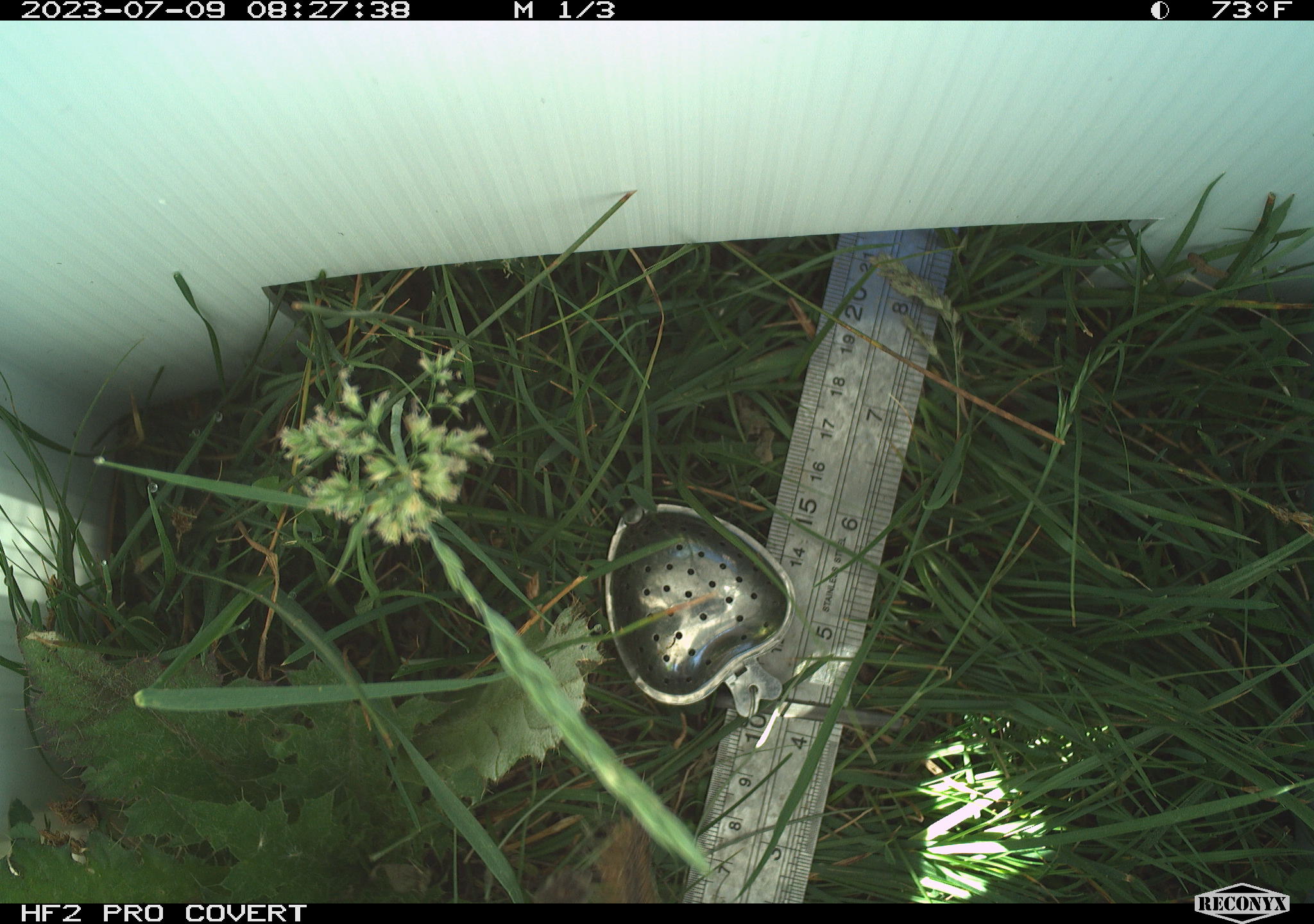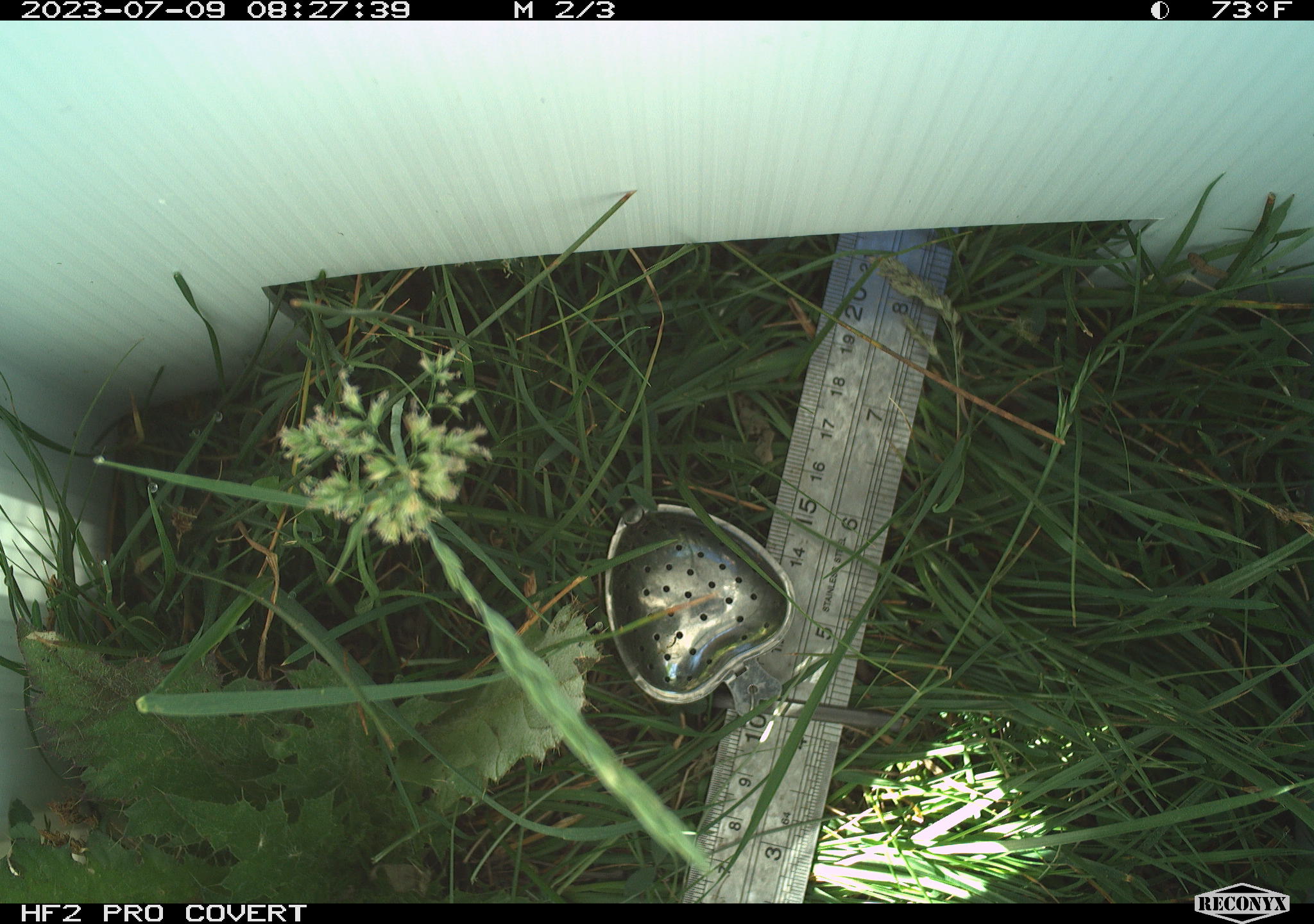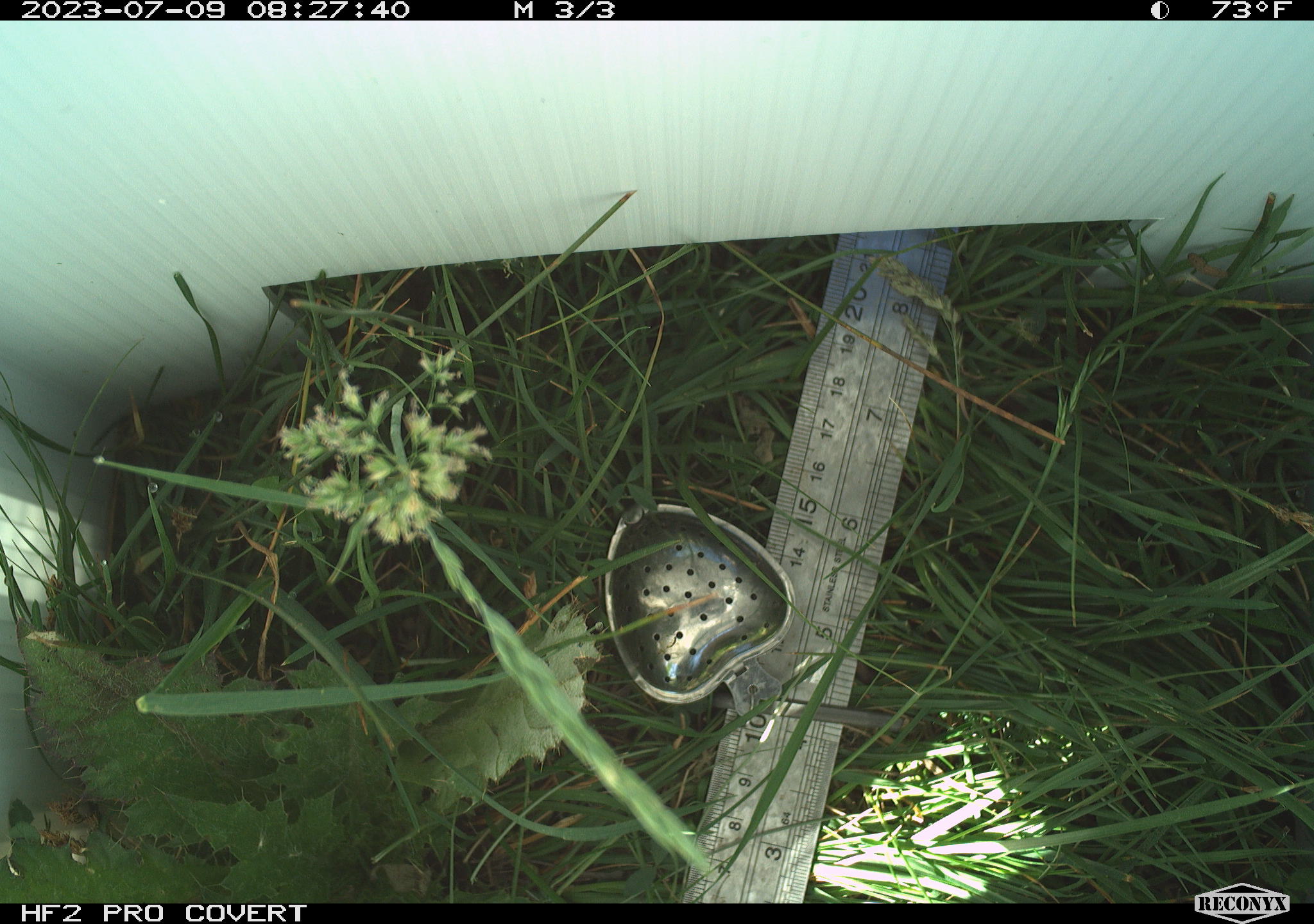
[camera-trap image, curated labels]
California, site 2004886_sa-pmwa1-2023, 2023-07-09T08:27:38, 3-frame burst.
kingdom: Animalia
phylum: Chordata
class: Mammalia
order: Rodentia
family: Sciuridae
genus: Urocitellus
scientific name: Urocitellus beldingi beldingi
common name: belding's ground squirrel